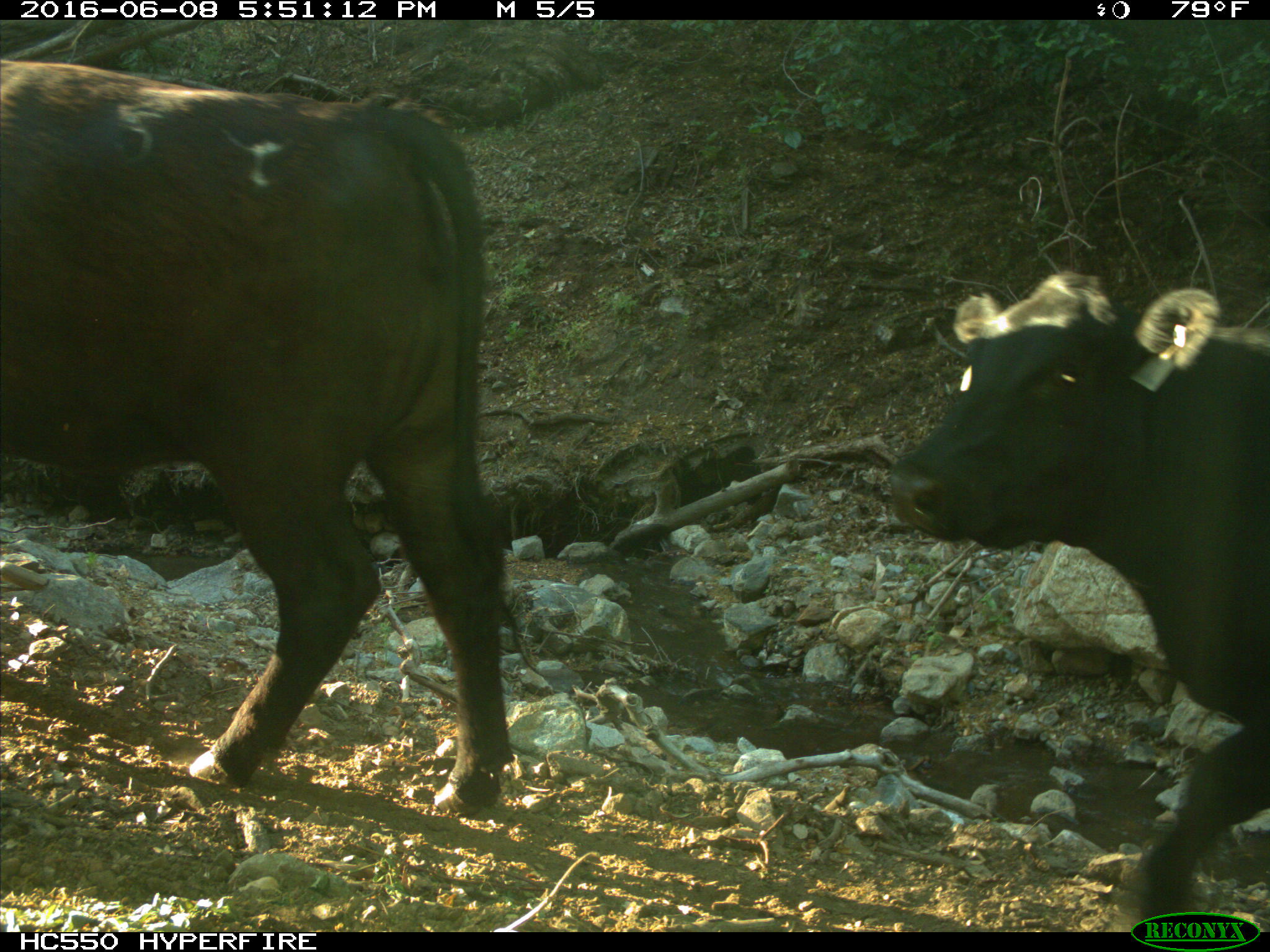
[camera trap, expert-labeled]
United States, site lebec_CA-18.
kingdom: Animalia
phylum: Chordata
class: Mammalia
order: Artiodactyla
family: Bovidae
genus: Bos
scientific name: Bos taurus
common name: domestic cow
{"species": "Bos taurus (domestic cow)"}